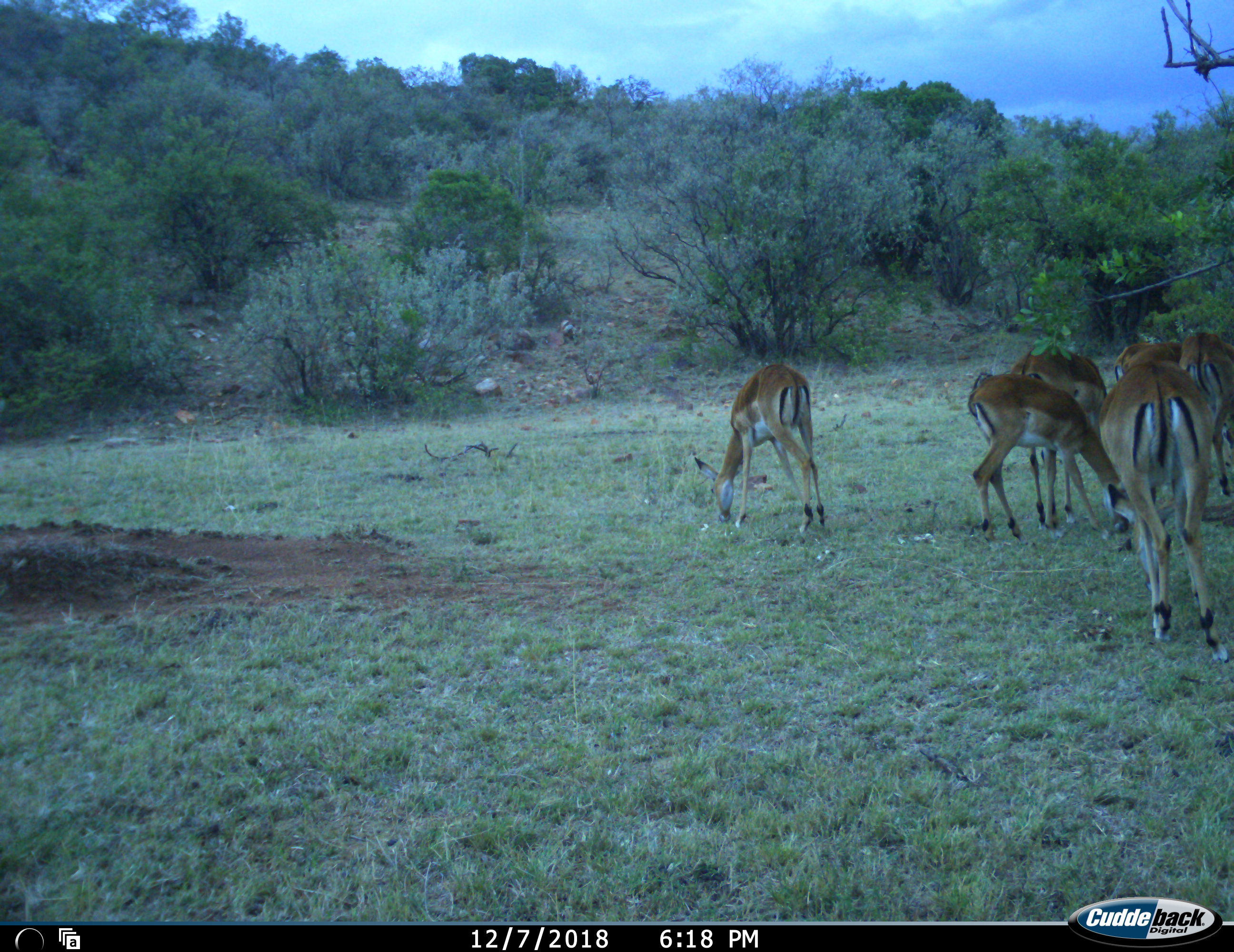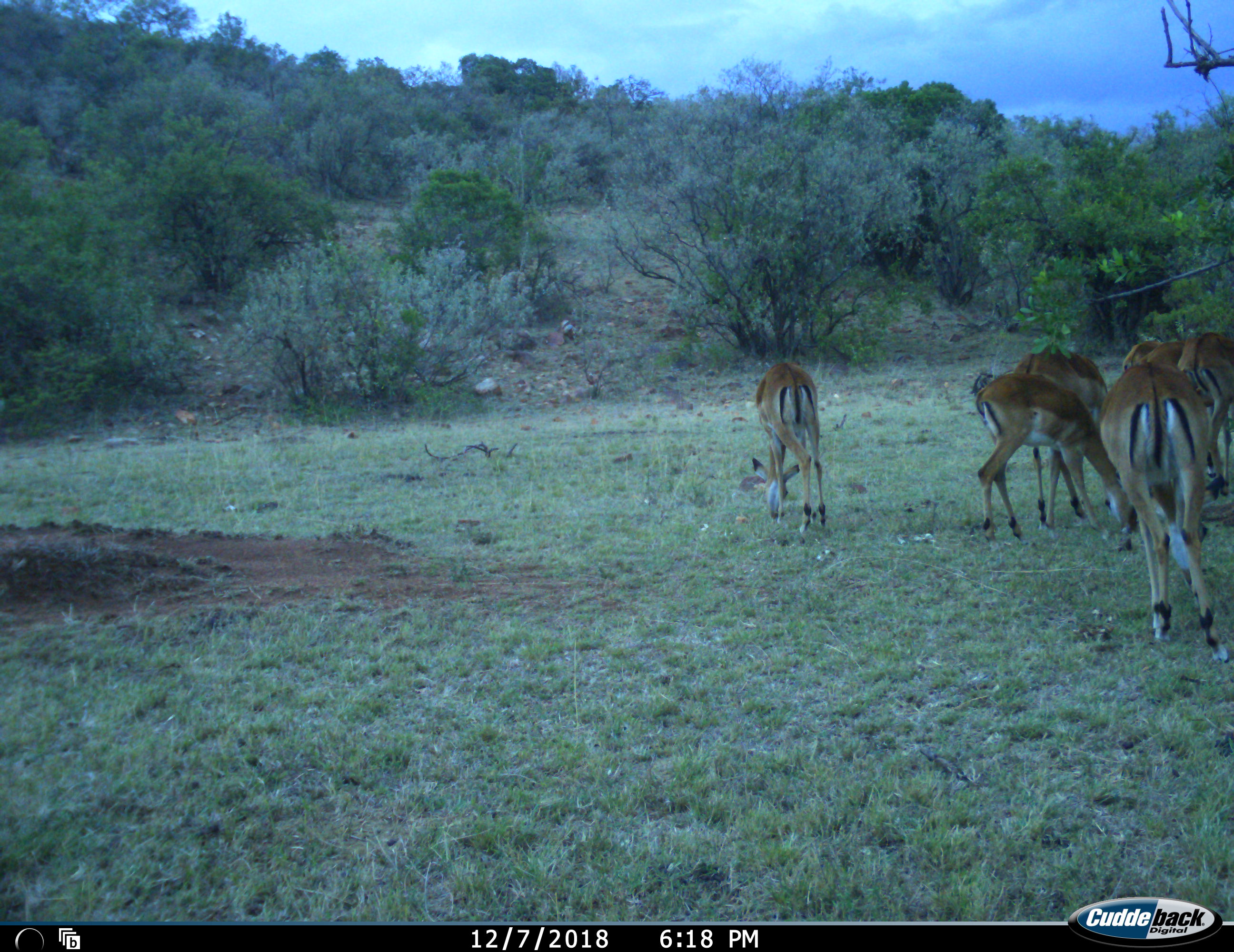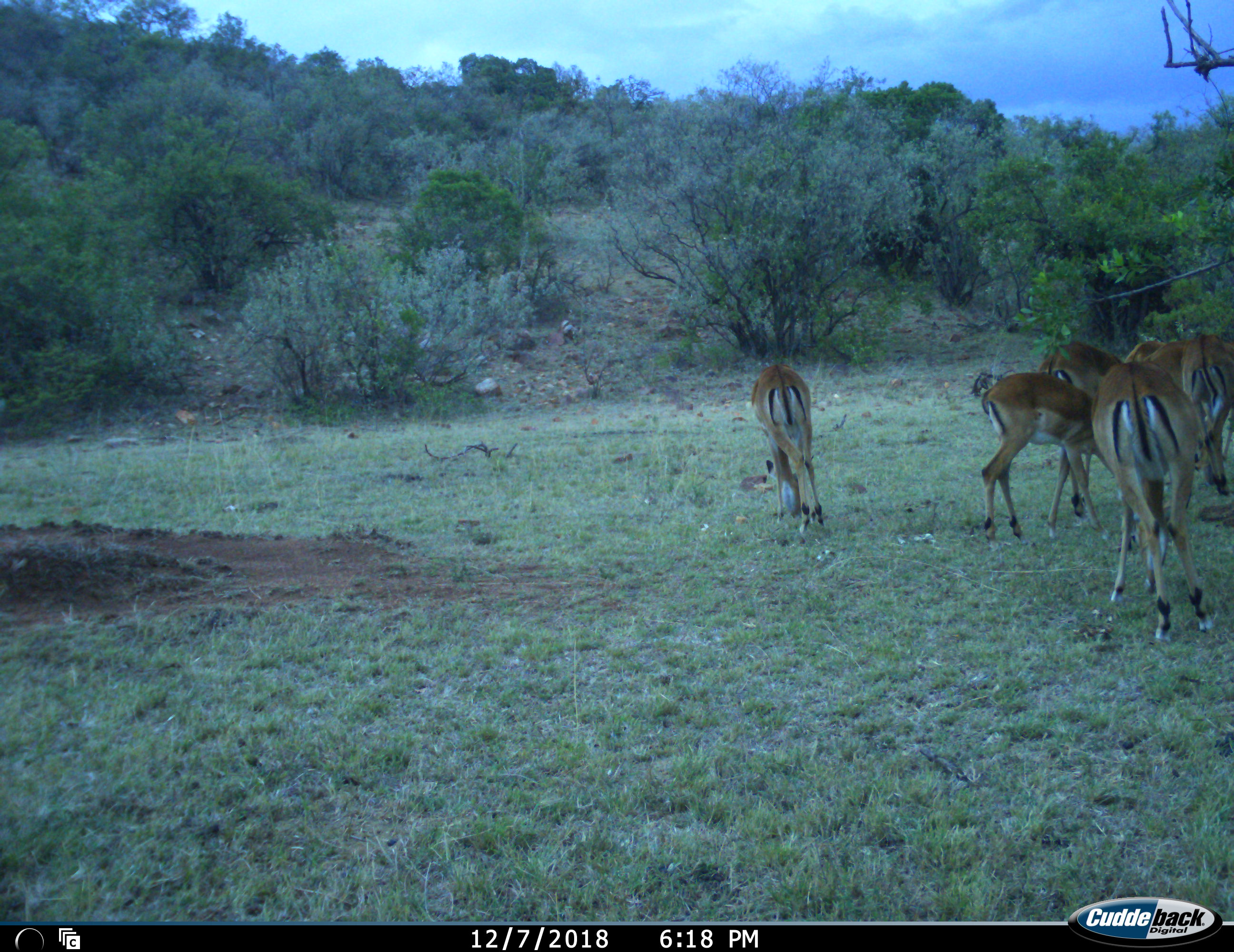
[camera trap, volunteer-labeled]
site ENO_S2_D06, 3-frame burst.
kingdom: Animalia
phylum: Chordata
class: Mammalia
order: Artiodactyla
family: Bovidae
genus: Aepyceros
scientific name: Aepyceros melampus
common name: impala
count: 6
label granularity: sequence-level